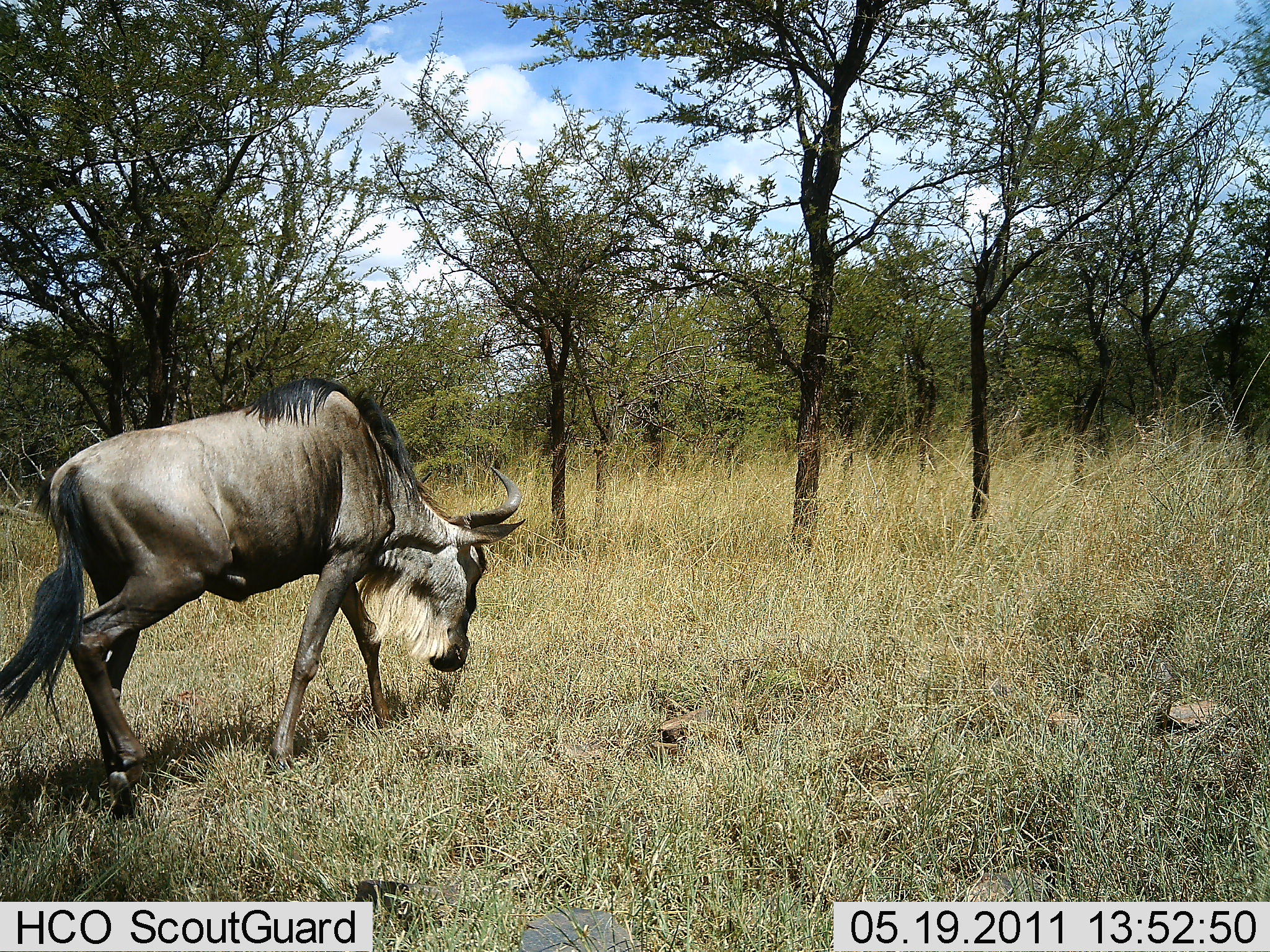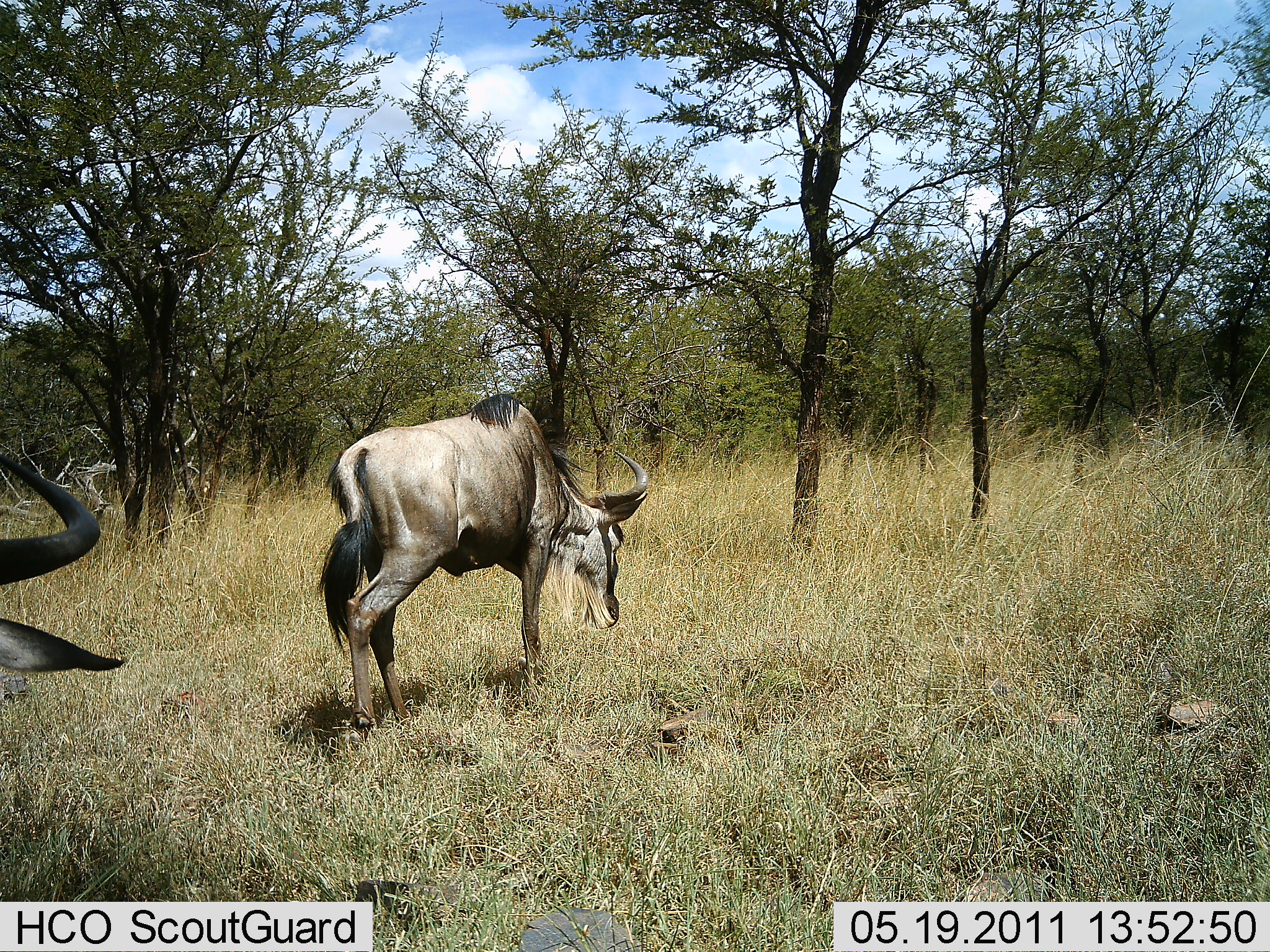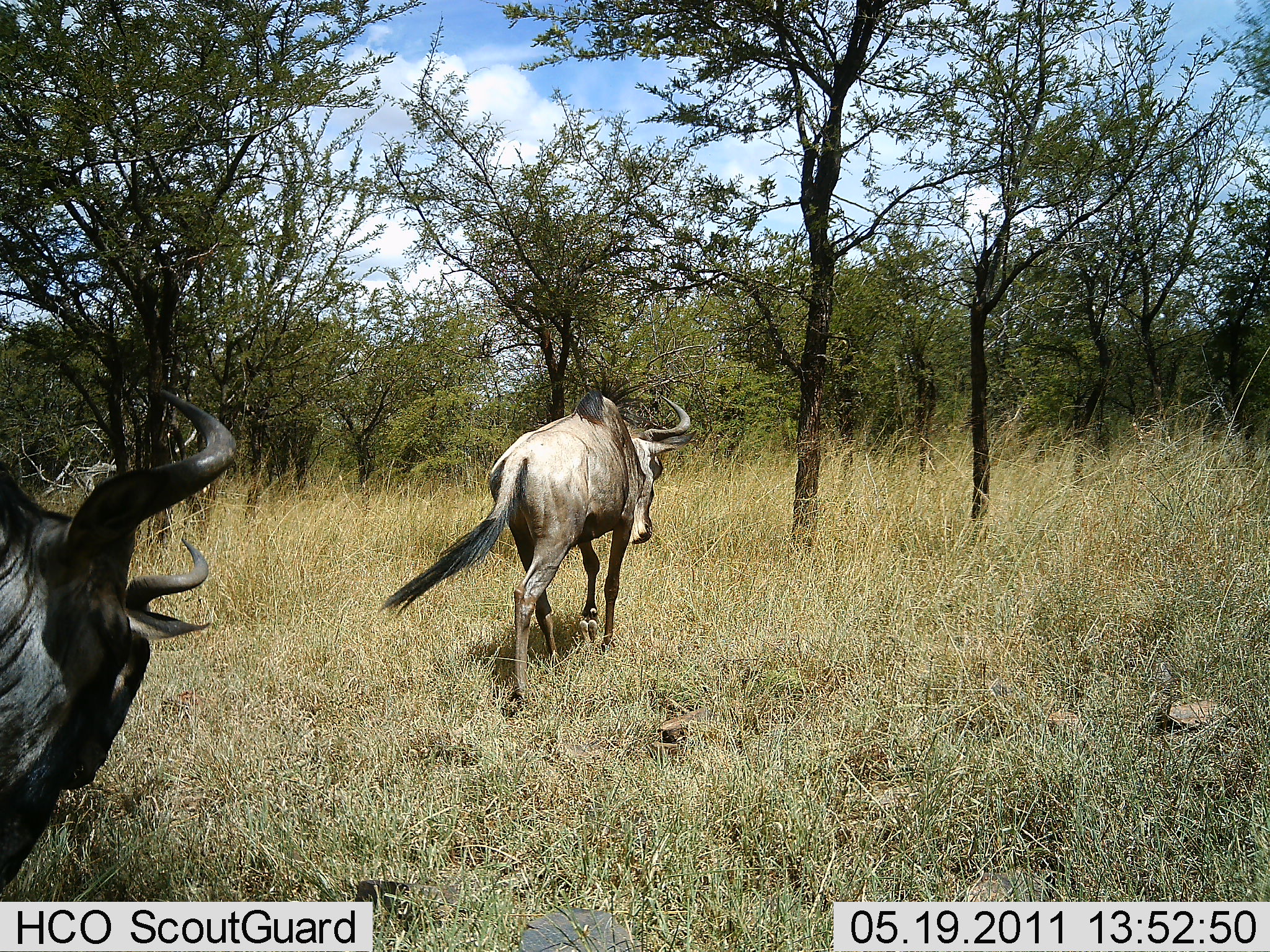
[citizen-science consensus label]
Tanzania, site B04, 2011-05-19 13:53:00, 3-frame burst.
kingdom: Animalia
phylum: Chordata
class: Mammalia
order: Artiodactyla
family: Bovidae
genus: Connochaetes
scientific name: Connochaetes taurinus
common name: blue wildebeest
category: wildebeest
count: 2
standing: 0%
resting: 0%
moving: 100%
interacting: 0%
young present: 0%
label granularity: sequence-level